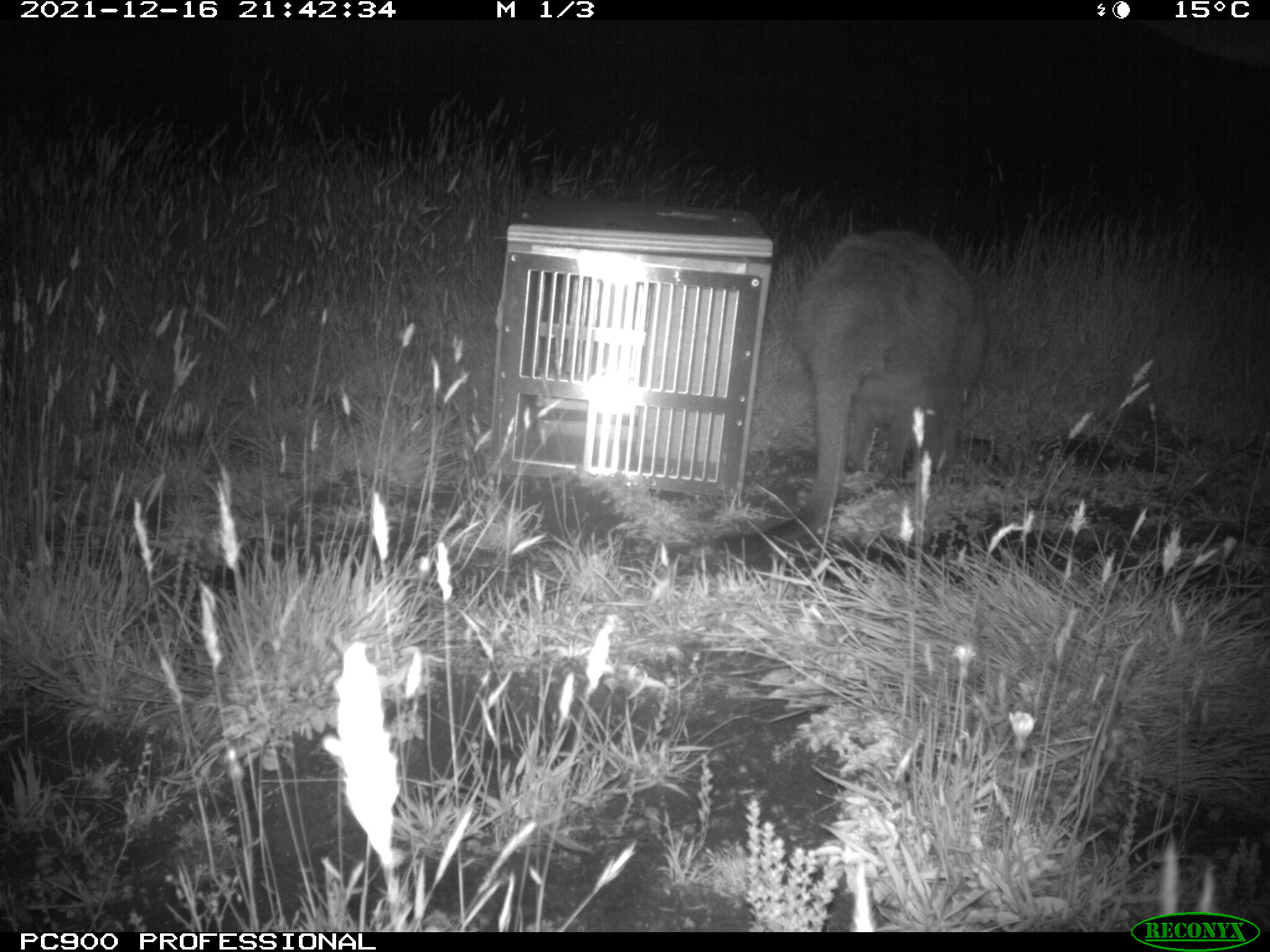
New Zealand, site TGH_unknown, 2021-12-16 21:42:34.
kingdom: Animalia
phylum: Chordata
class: Mammalia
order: Diprotodontia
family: Macropodidae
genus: Notamacropus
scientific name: Notamacropus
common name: wallaby